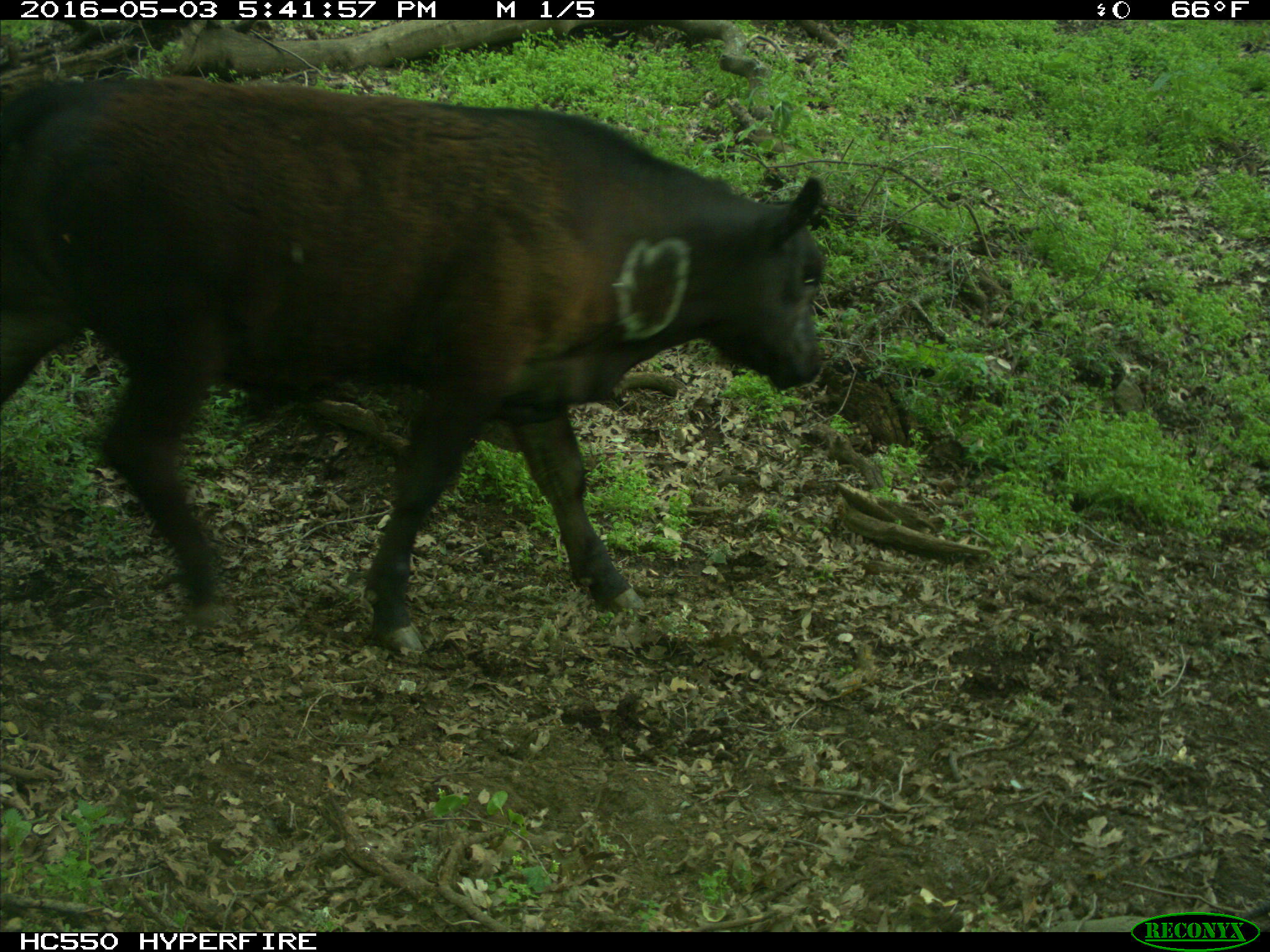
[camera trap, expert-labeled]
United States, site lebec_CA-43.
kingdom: Animalia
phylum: Chordata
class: Mammalia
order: Artiodactyla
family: Bovidae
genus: Bos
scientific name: Bos taurus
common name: domestic cow